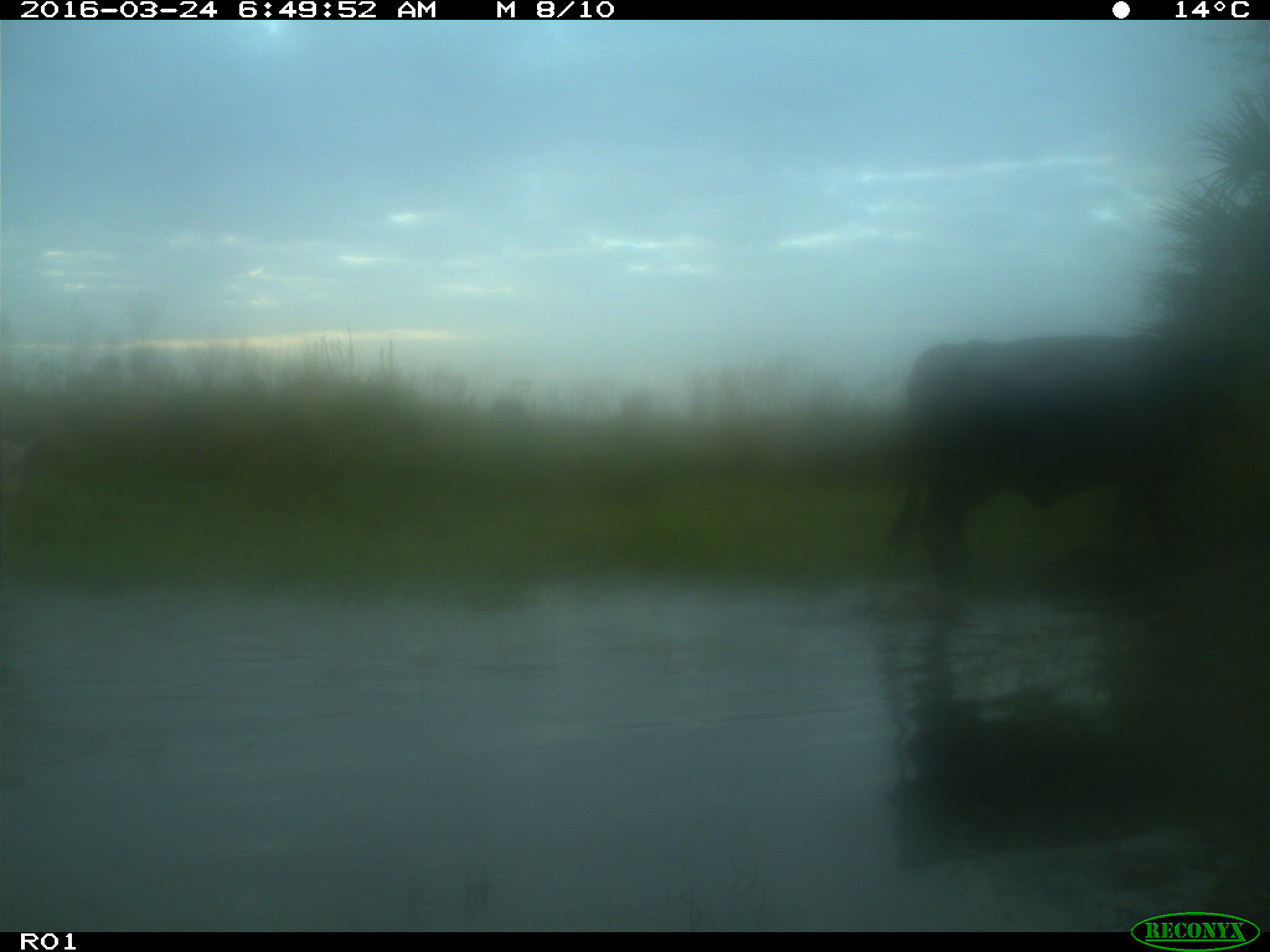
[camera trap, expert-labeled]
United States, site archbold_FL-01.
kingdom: Animalia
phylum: Chordata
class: Mammalia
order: Artiodactyla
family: Bovidae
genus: Bos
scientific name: Bos taurus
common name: domestic cow